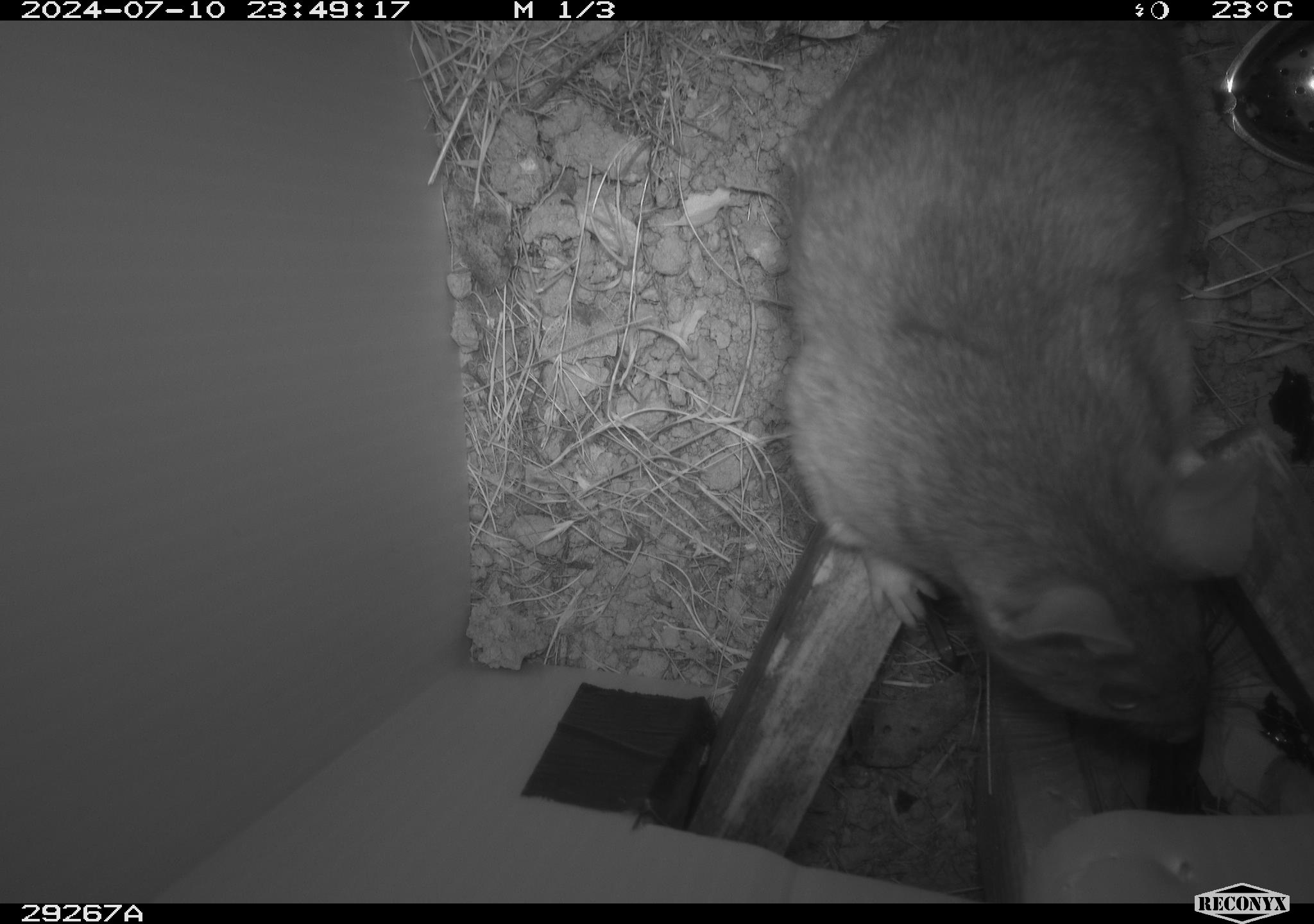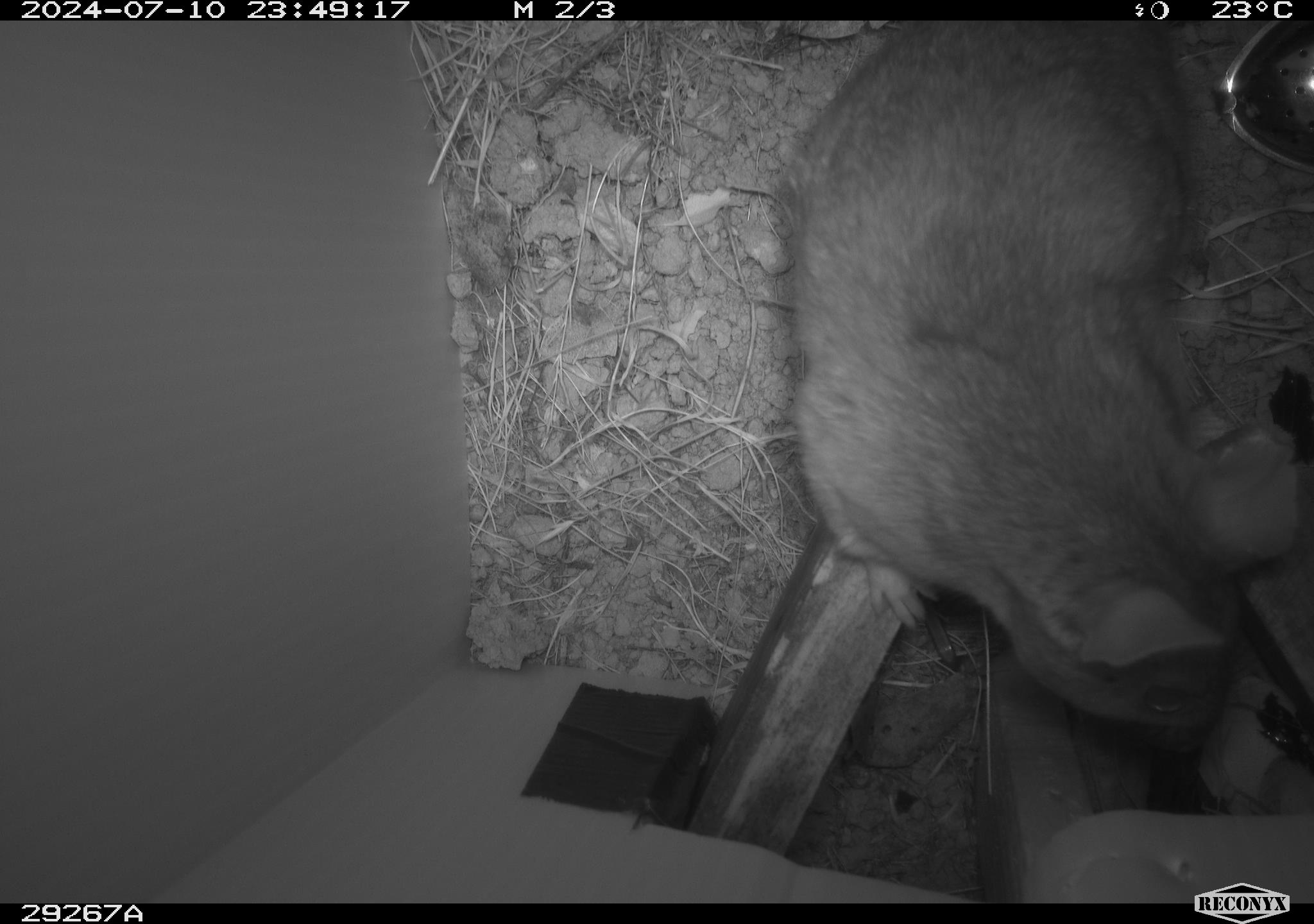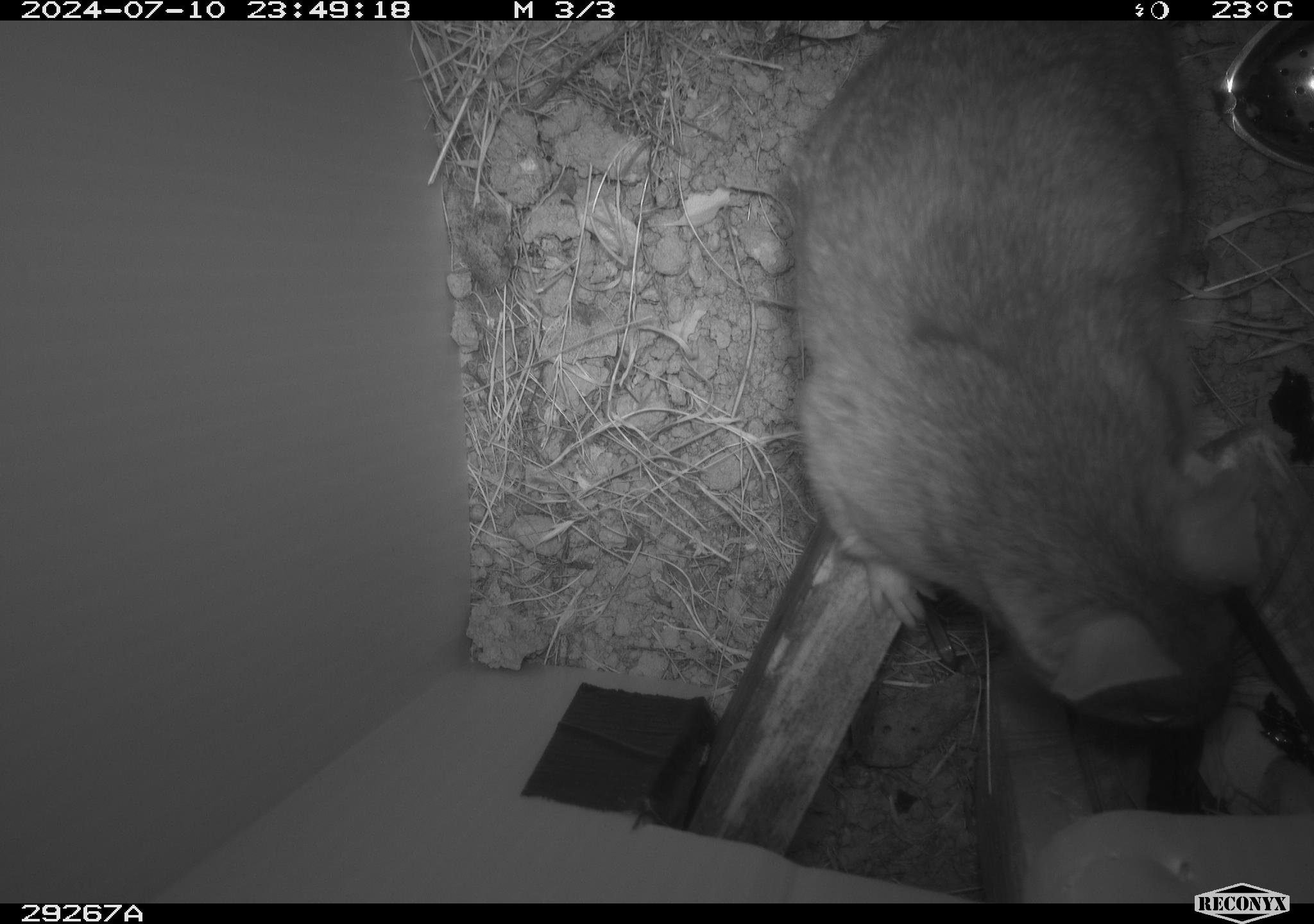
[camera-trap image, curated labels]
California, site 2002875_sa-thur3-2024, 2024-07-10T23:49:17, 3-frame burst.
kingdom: Animalia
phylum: Chordata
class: Mammalia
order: Rodentia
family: Cricetidae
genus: Neotoma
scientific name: Neotoma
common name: pack rat or woodrat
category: neotoma species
Neotoma species (pack rat or woodrat) (Neotoma).